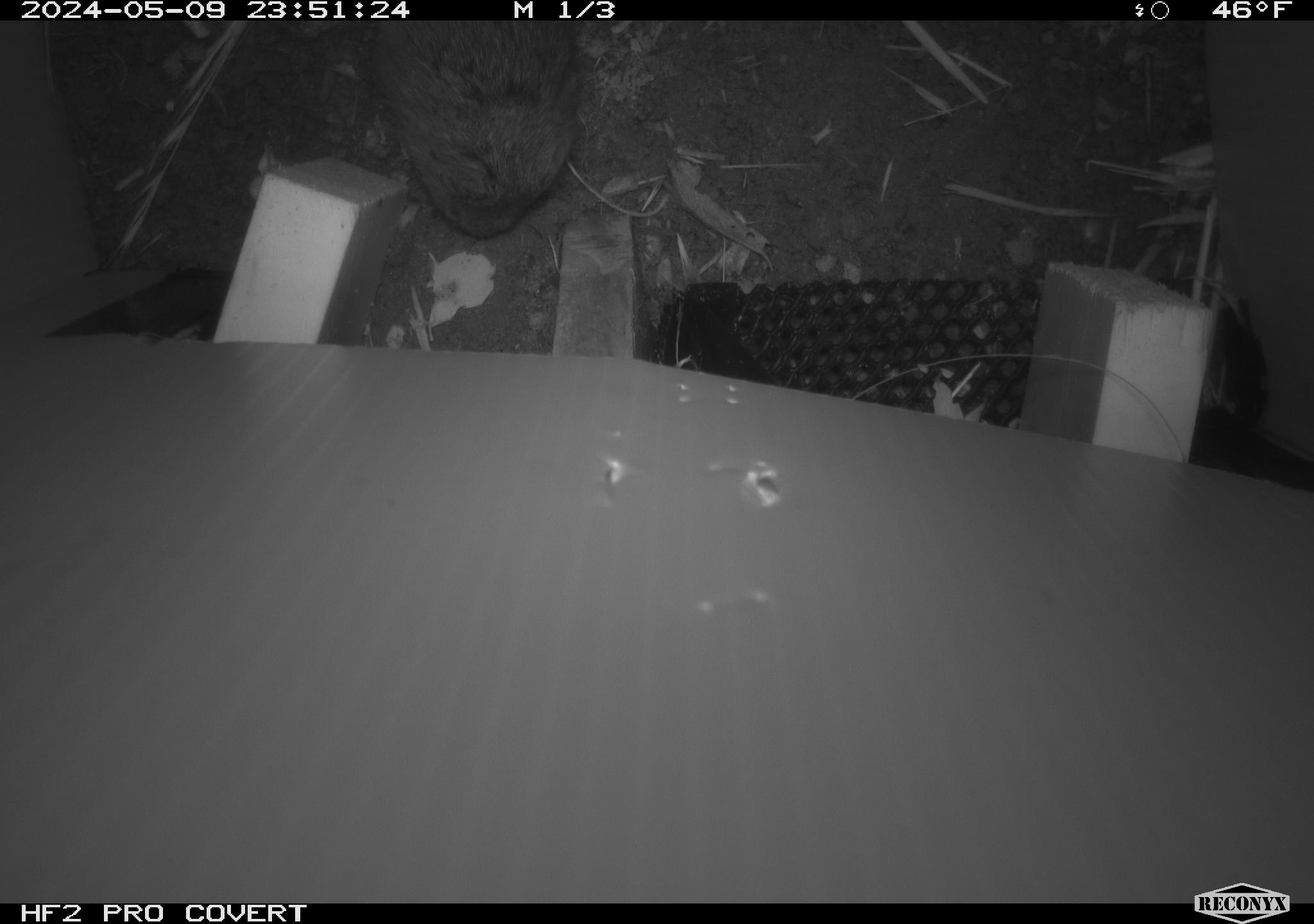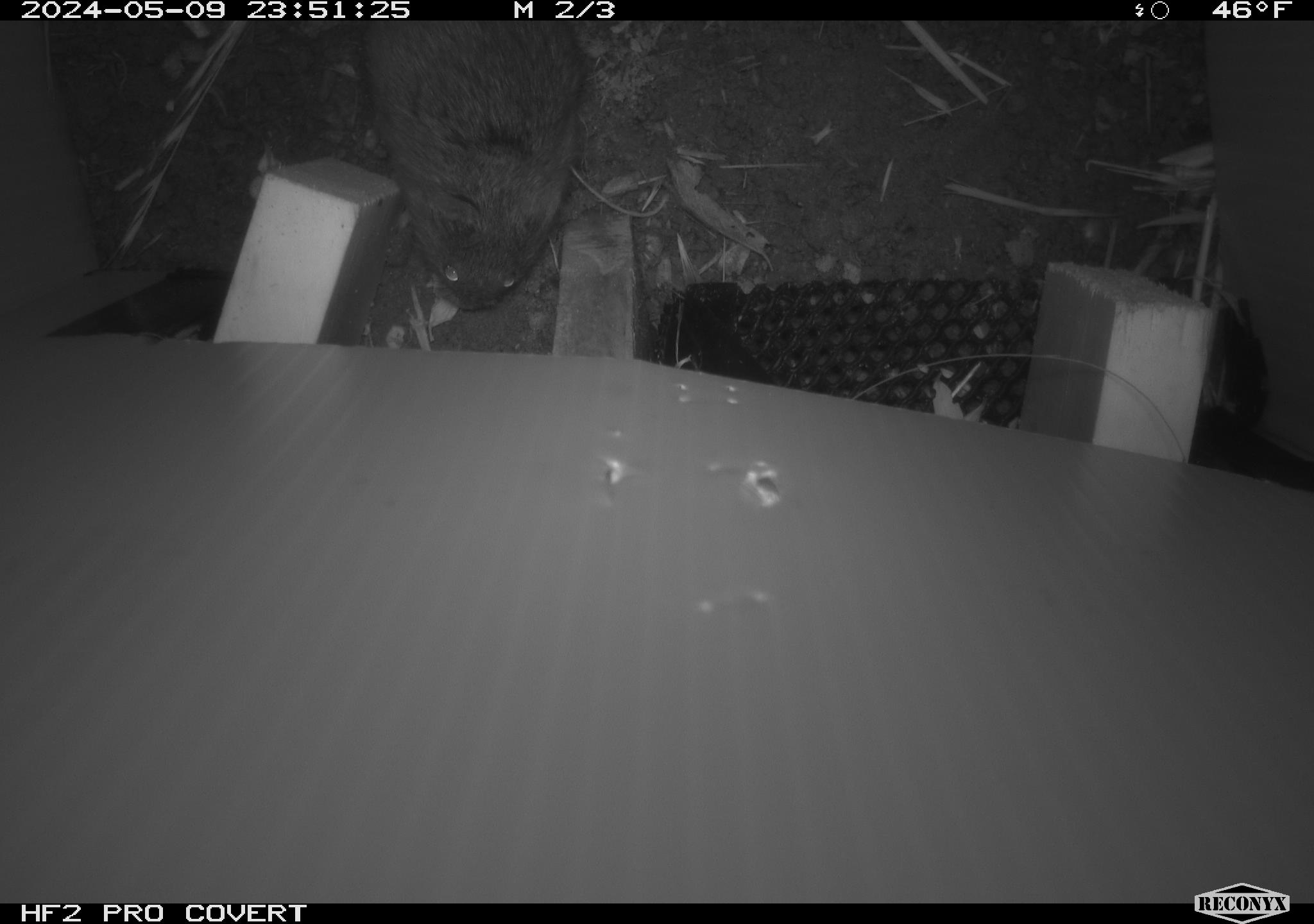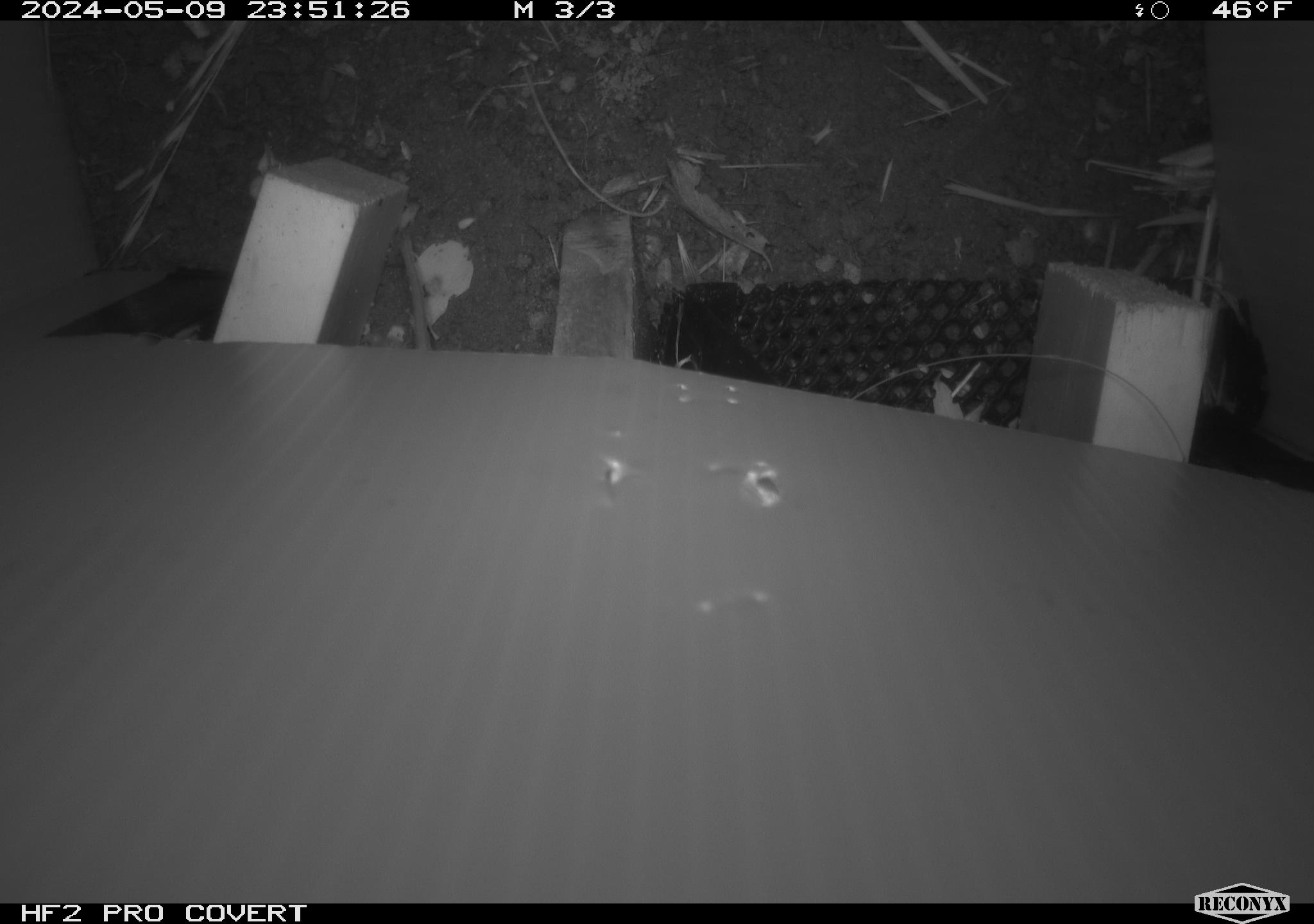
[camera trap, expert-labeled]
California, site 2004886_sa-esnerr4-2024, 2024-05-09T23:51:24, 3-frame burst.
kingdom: Animalia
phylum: Chordata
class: Mammalia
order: Rodentia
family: Cricetidae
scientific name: Cricetidae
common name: hamsters, voles, lemmings, and allies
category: cricetidae family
Cricetidae family (hamsters, voles, lemmings, and allies) (Cricetidae).